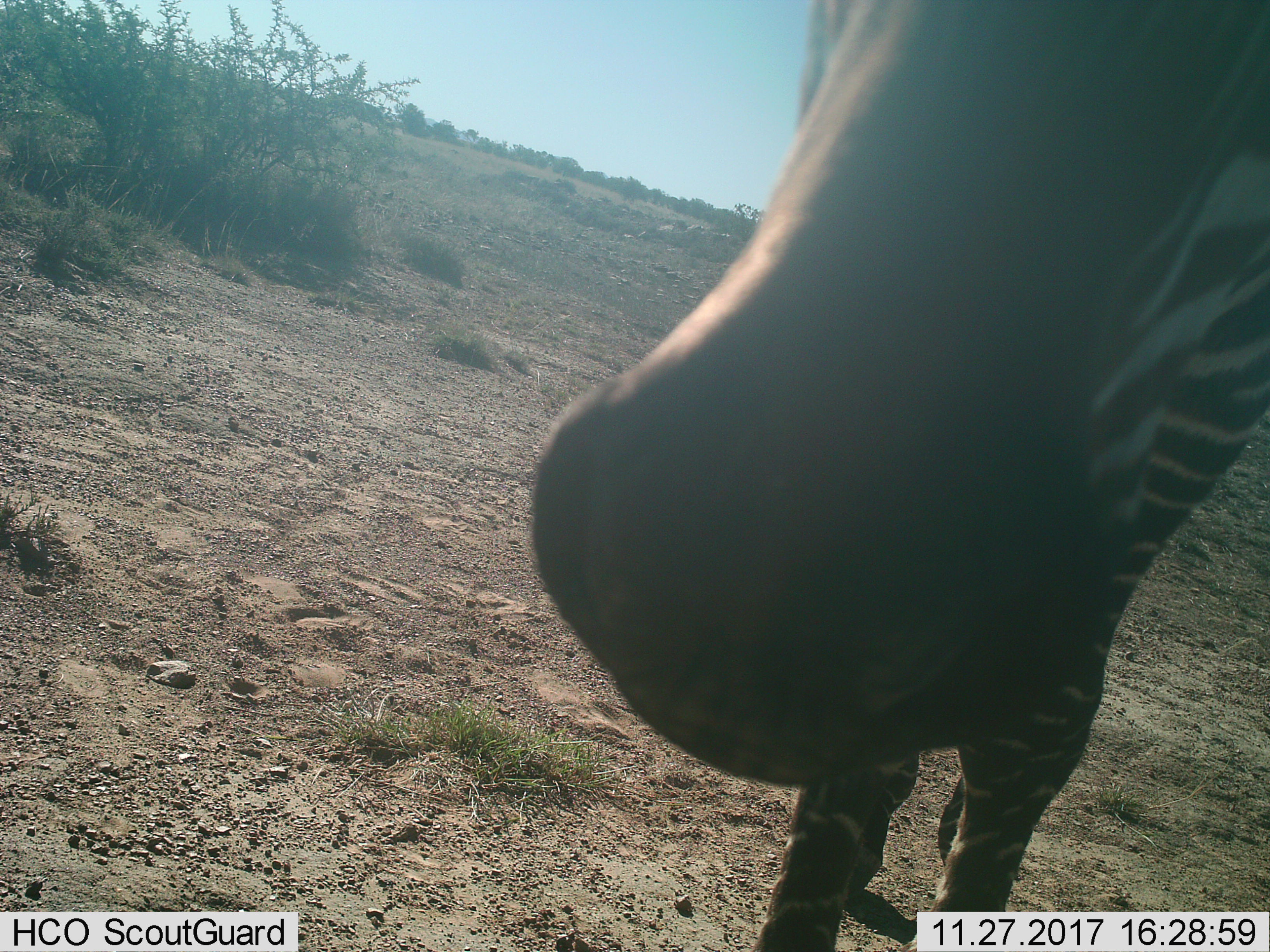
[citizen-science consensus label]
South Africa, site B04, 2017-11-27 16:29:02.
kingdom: Animalia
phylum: Chordata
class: Mammalia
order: Perissodactyla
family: Equidae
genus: Equus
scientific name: Equus zebra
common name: mountain zebra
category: zebramountain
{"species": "zebramountain (mountain zebra) (Equus zebra)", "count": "1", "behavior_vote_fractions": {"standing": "70%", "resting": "0%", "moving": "10%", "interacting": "30%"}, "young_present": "0%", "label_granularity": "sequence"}